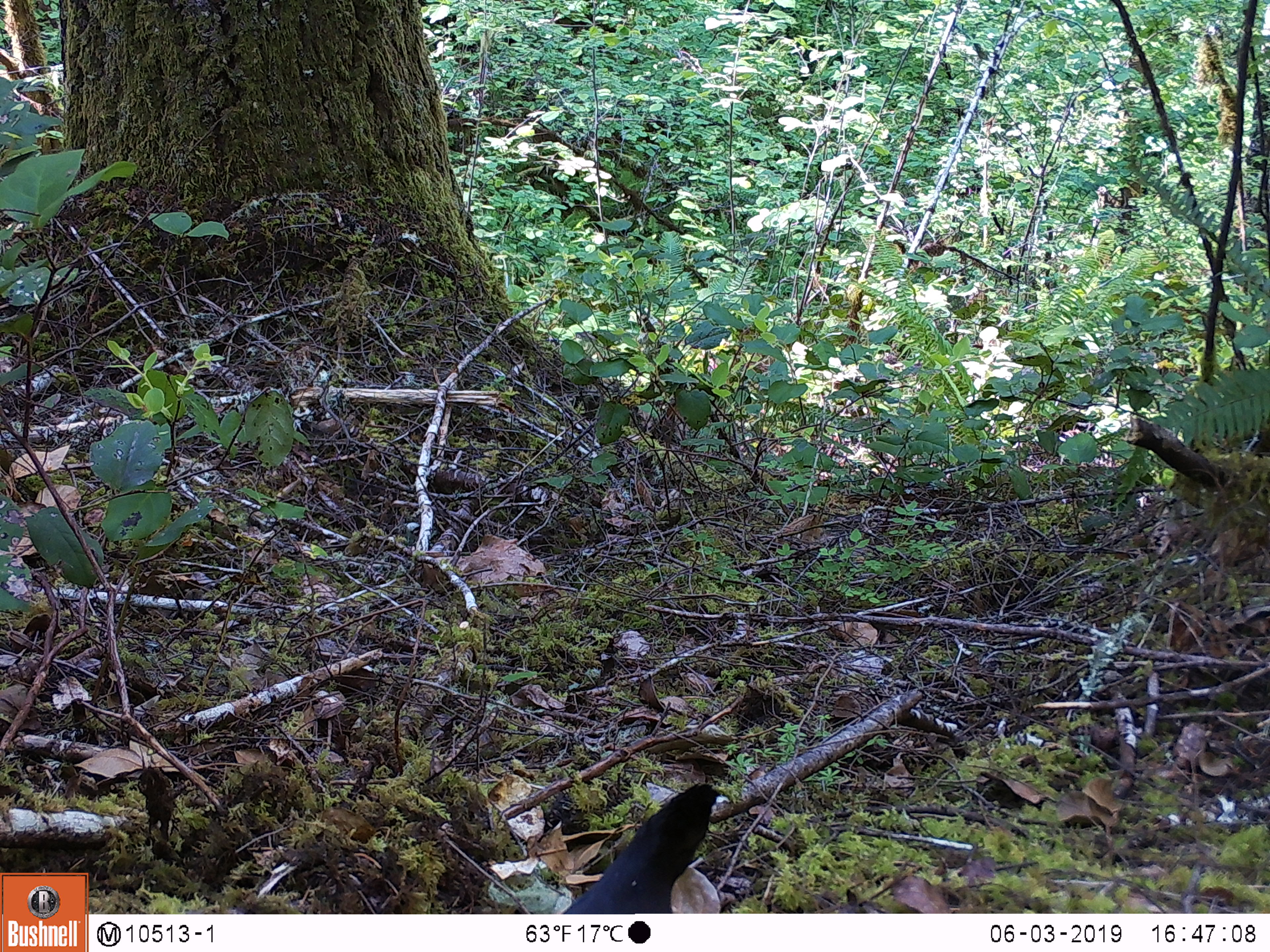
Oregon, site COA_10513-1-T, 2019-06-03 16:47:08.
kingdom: Animalia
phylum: Chordata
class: Aves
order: Passeriformes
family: Corvidae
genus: Cyanocitta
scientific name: Cyanocitta stelleri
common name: steller's jay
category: stellers jay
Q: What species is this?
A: Stellers jay (steller's jay) (Cyanocitta stelleri).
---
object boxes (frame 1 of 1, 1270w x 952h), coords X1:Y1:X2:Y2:
stellers jay: 564:776:730:910